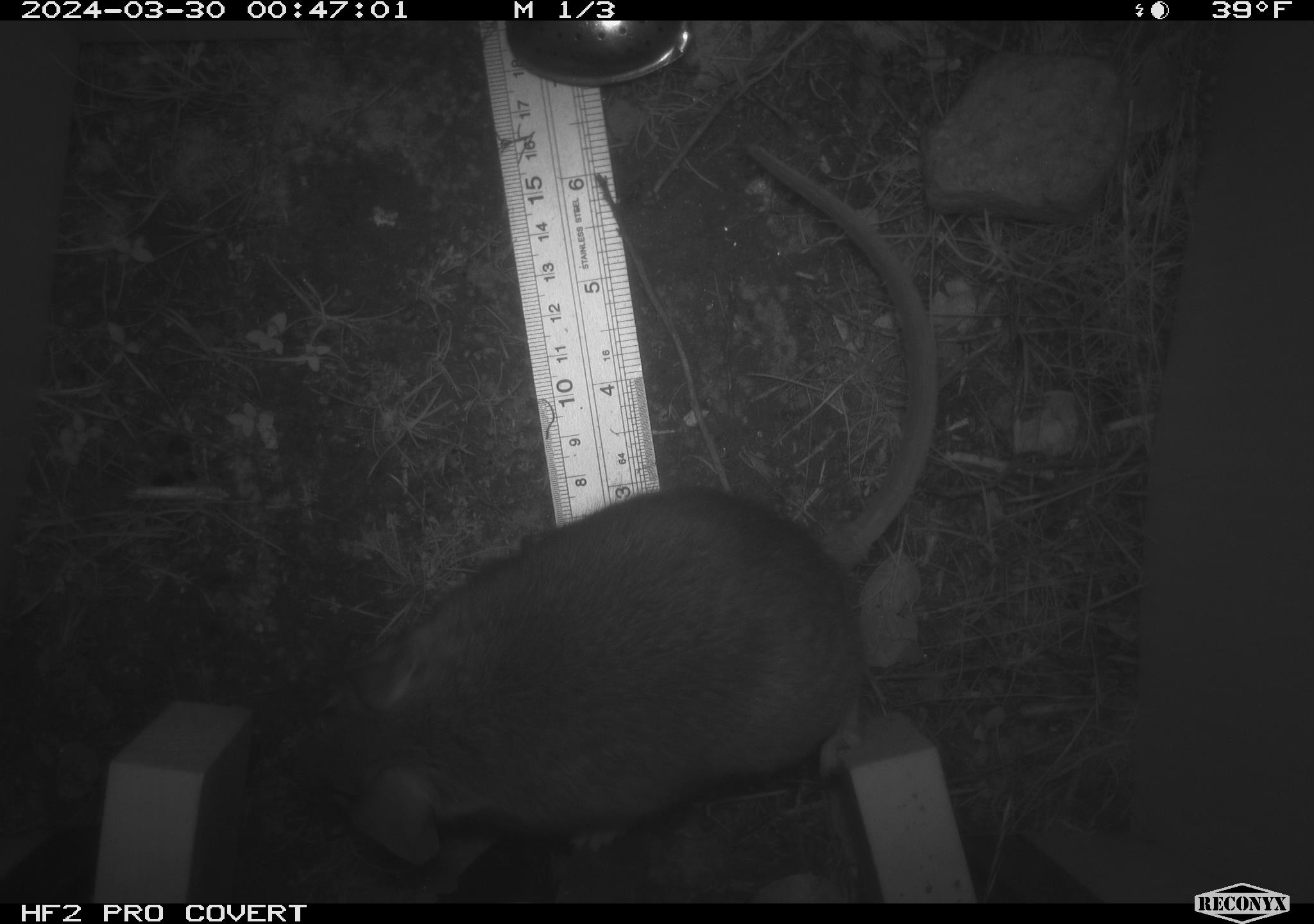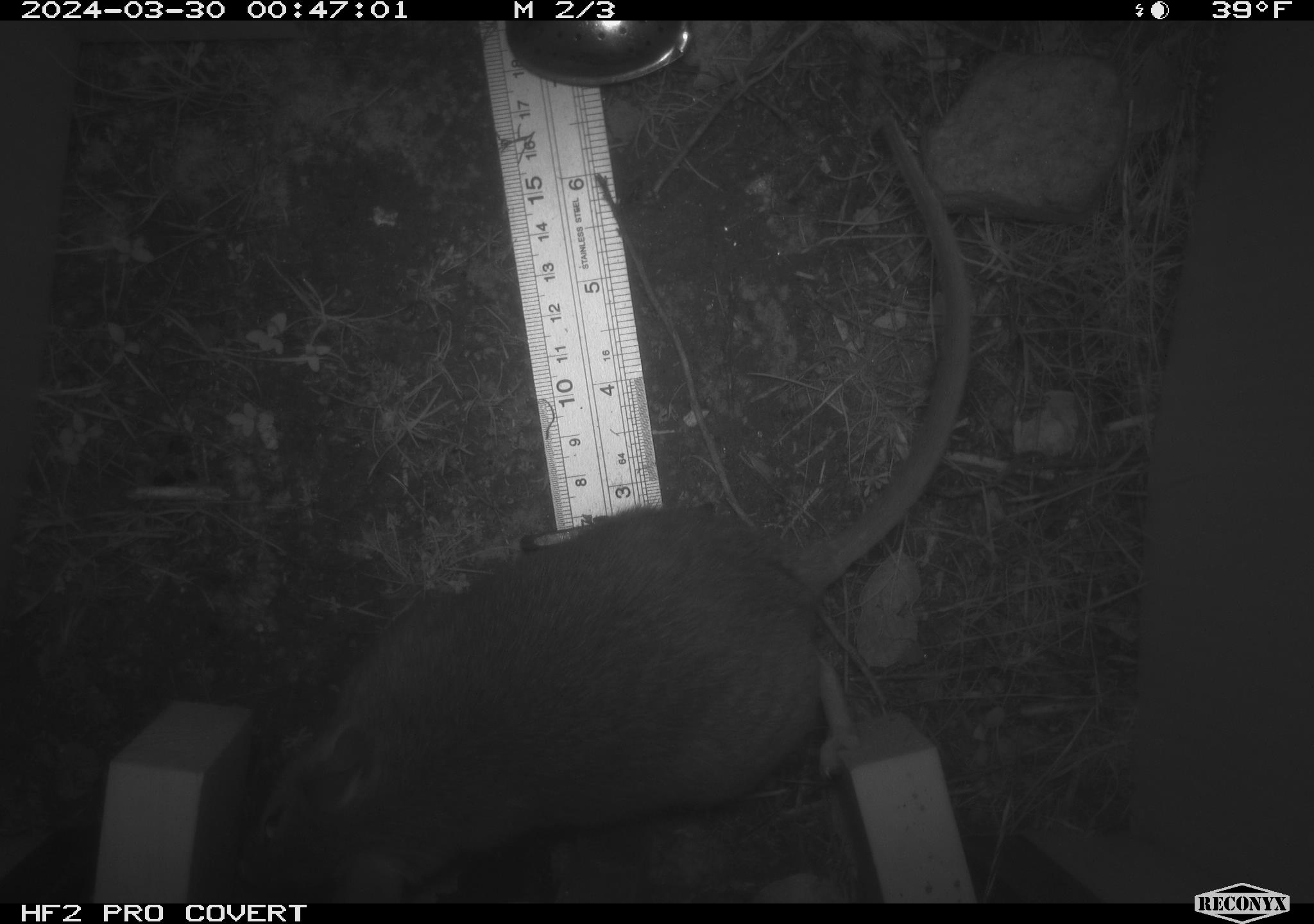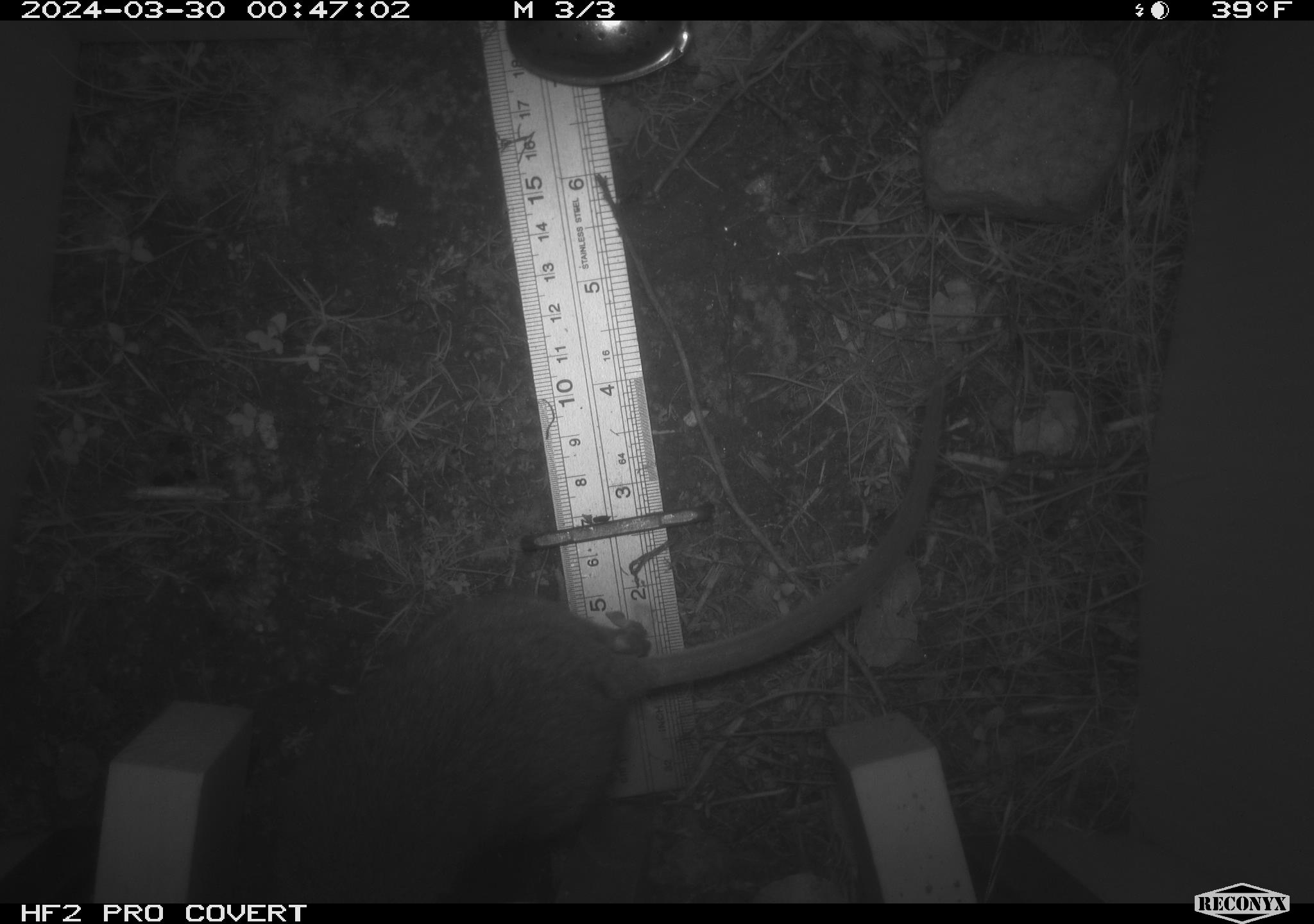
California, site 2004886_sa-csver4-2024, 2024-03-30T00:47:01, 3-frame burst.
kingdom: Animalia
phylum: Chordata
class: Mammalia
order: Rodentia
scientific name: Rodentia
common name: woodrat or rat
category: woodrat or rat species